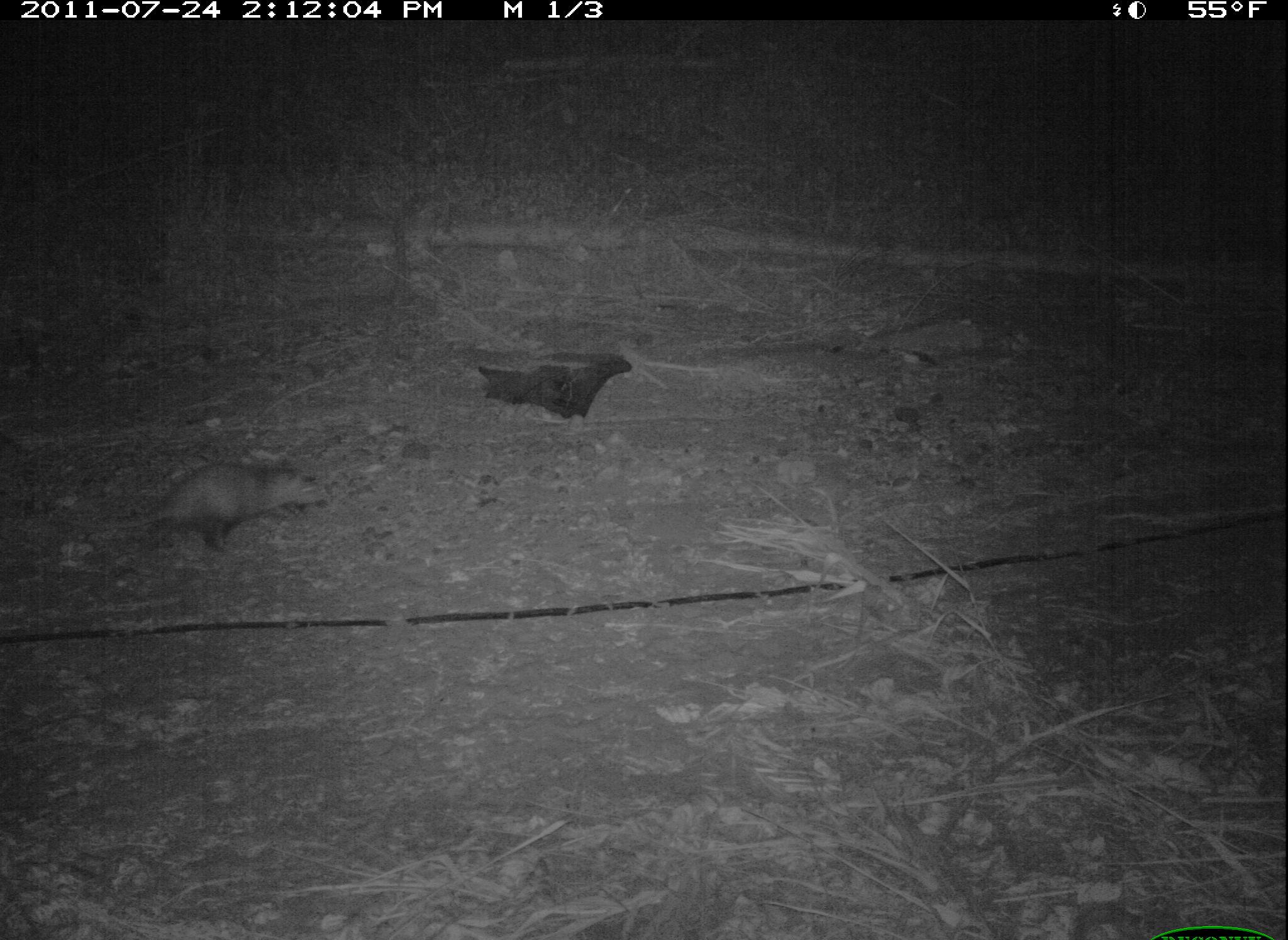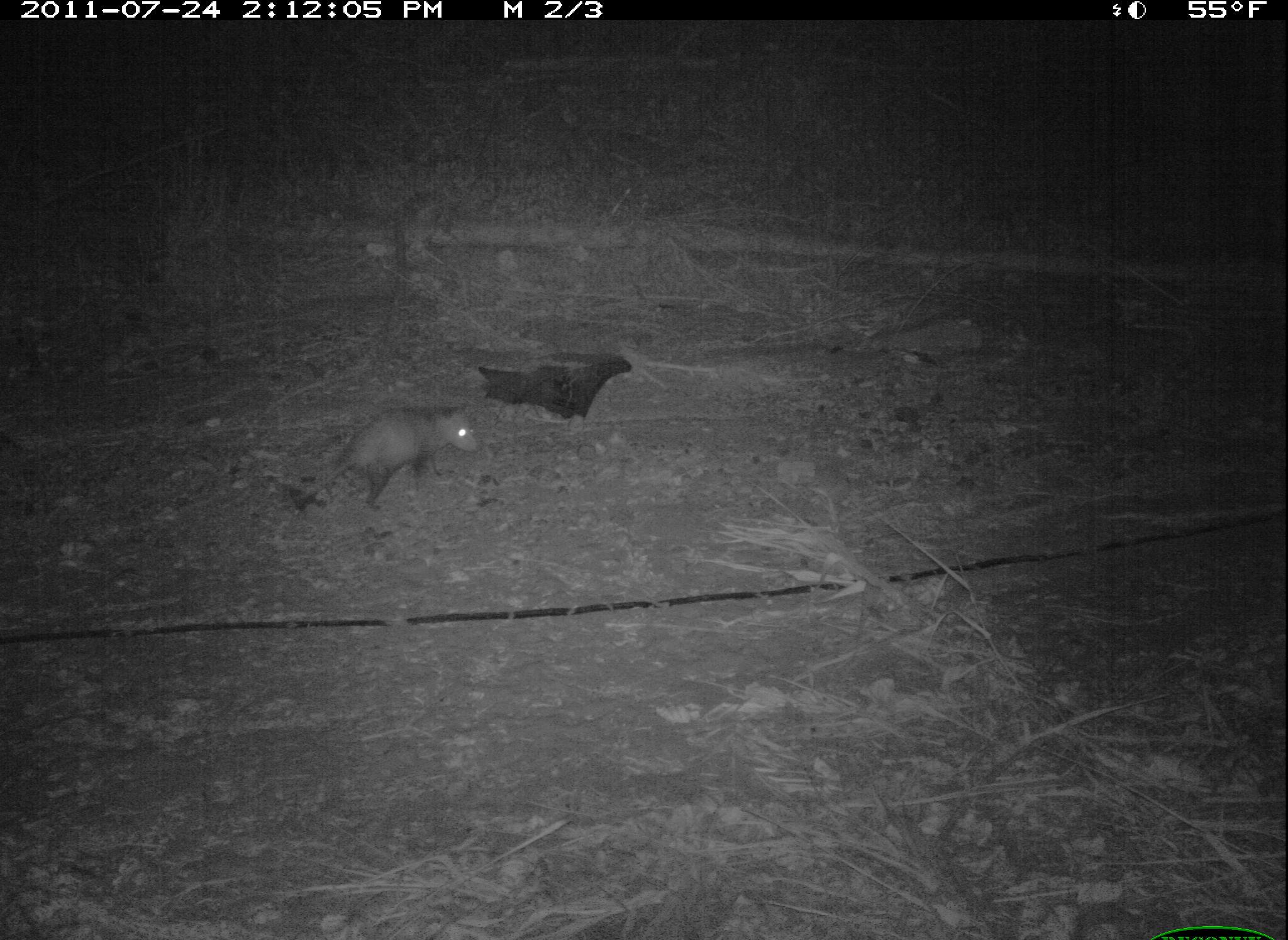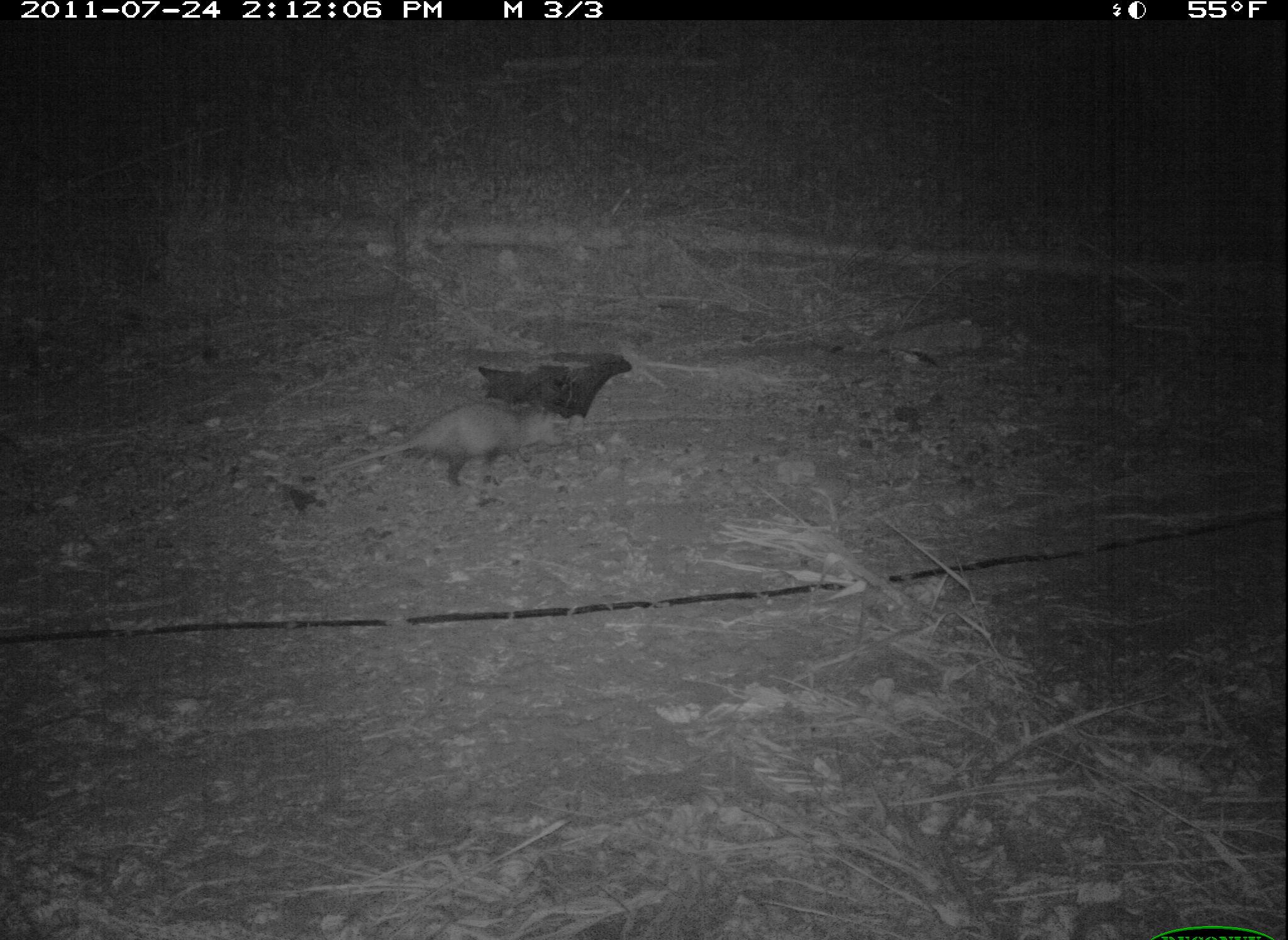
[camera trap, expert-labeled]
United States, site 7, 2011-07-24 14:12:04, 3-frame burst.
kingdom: Animalia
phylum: Chordata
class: Mammalia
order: Didelphimorphia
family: Didelphidae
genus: Didelphis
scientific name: Didelphis virginiana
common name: virginia opossum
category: opossum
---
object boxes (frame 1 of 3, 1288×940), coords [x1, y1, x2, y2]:
opossum: [124, 453, 336, 562]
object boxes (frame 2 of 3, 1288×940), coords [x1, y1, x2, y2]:
opossum: [262, 391, 494, 523]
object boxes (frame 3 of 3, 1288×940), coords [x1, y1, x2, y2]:
opossum: [324, 398, 591, 496]